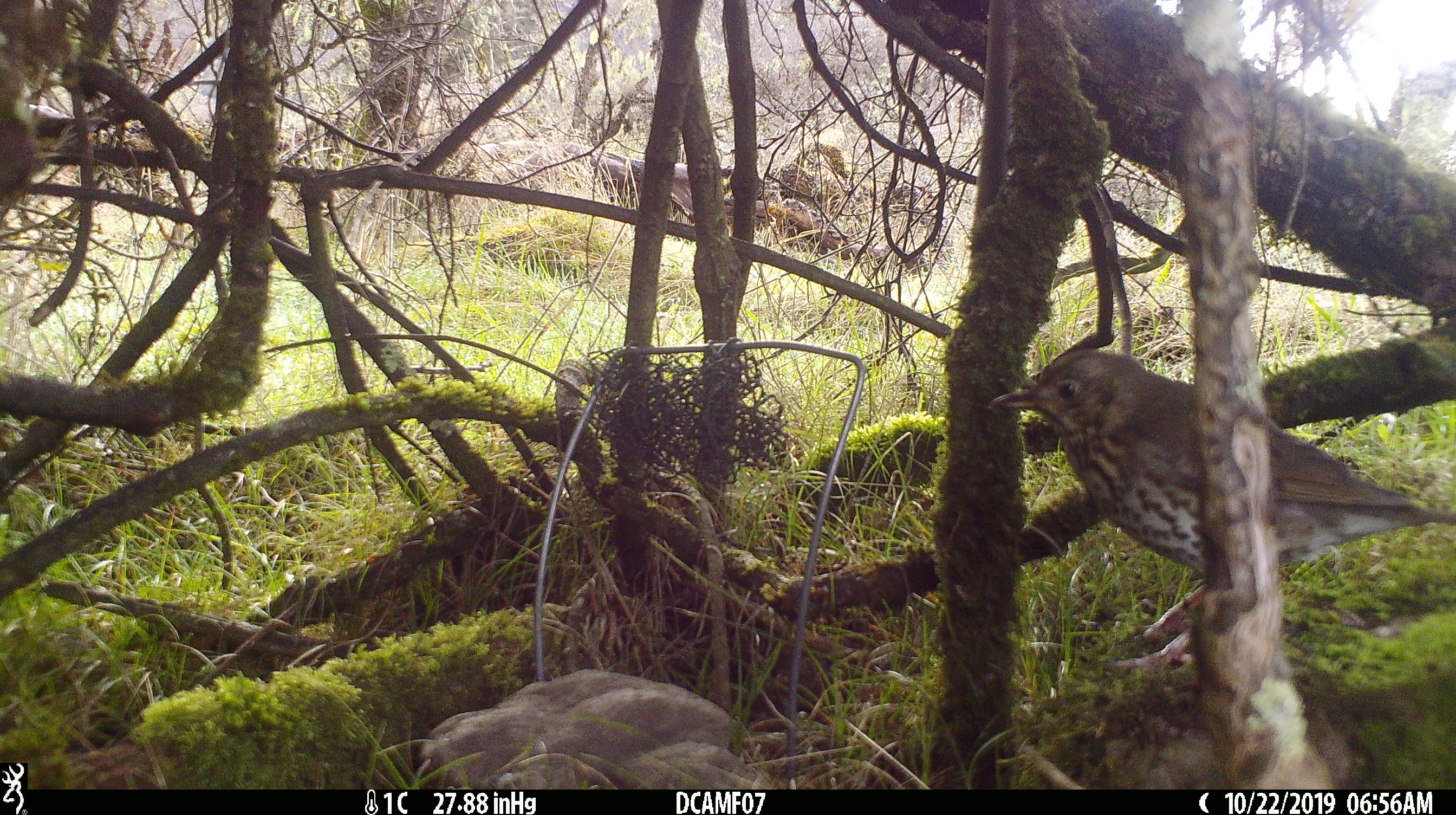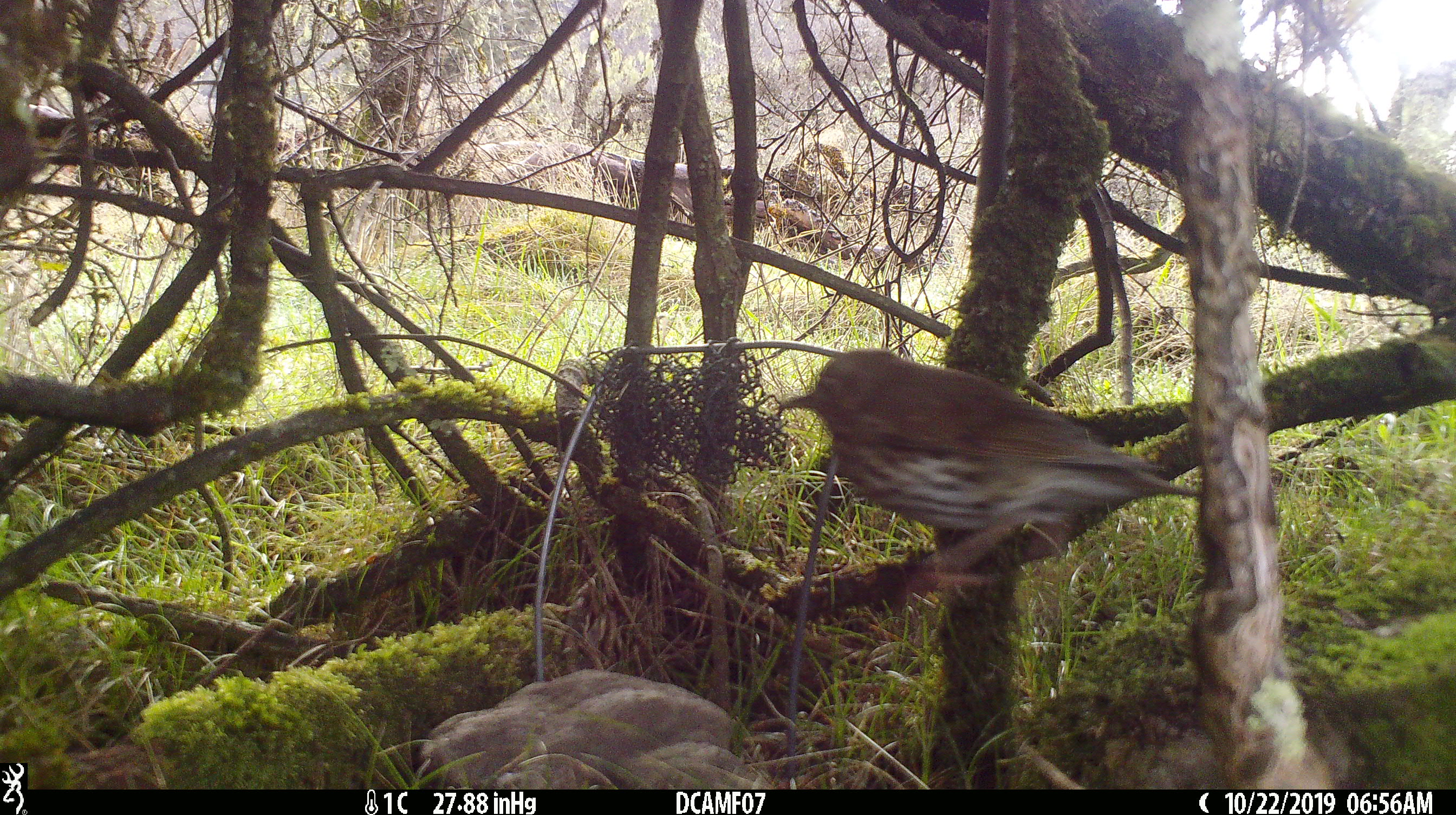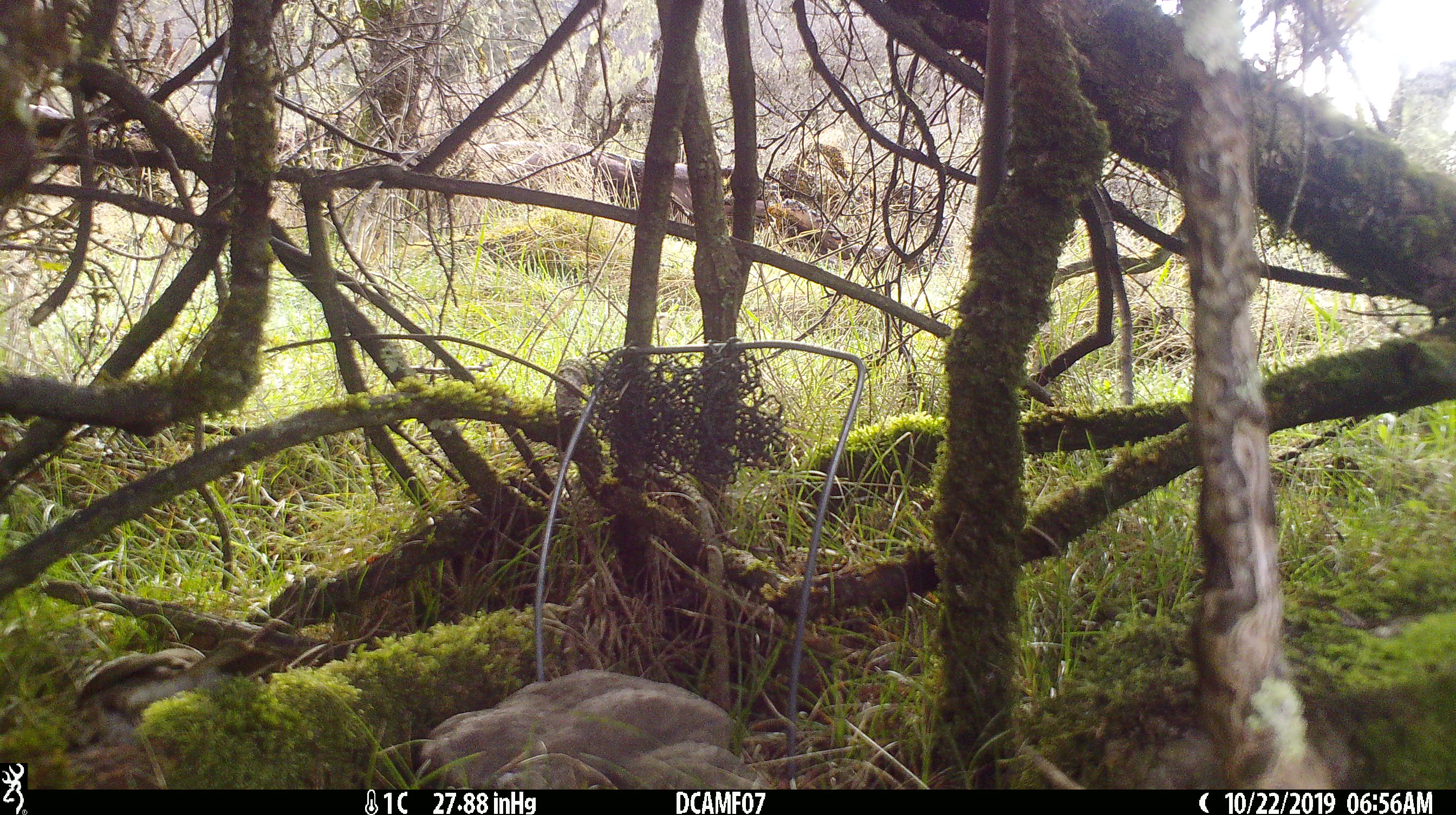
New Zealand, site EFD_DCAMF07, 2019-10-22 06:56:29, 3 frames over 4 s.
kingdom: Animalia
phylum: Chordata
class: Aves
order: Passeriformes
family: Turdidae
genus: Turdus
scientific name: Turdus philomelos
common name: song thrush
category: thrush